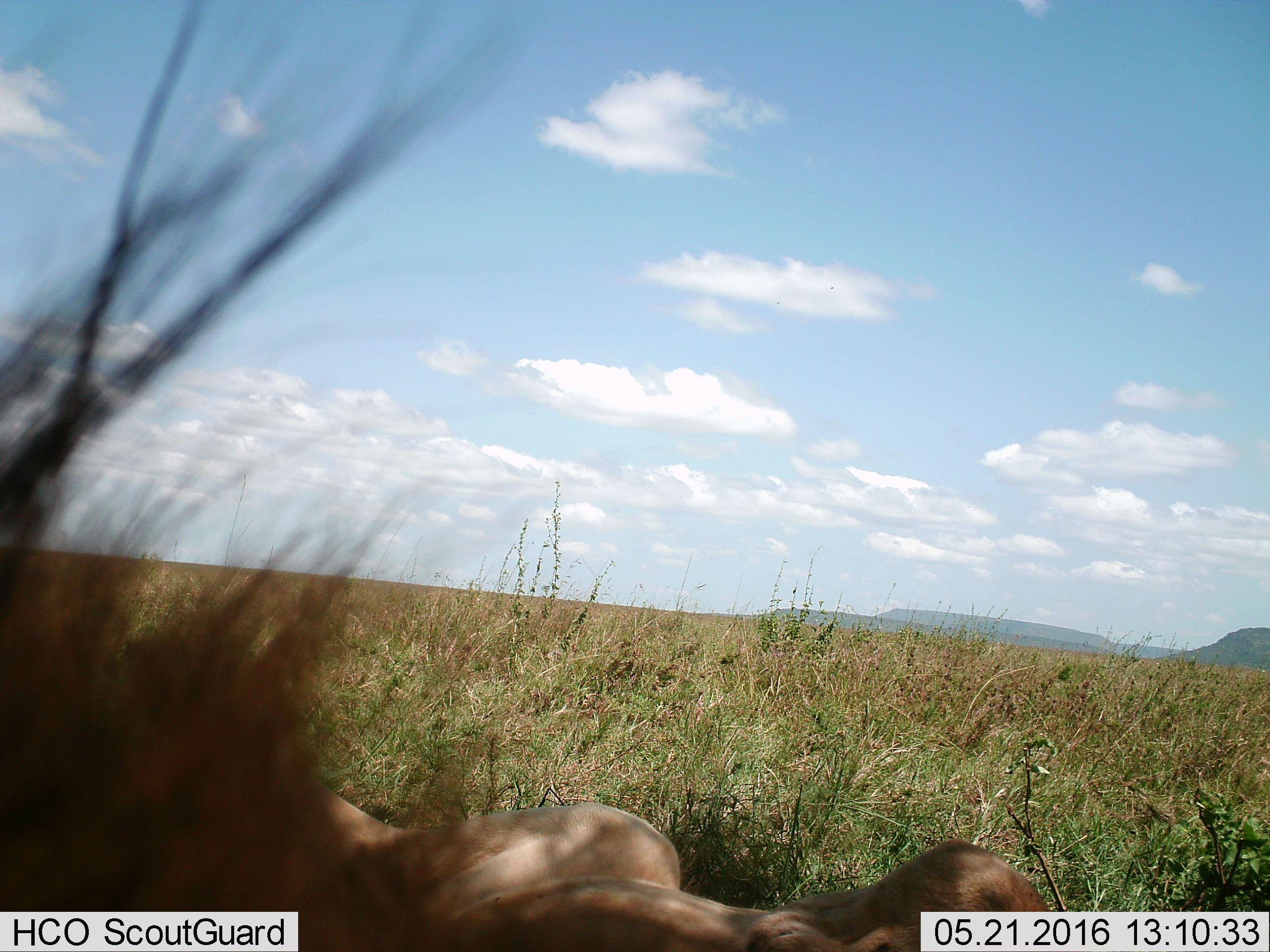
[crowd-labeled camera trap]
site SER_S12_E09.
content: unidentified animal